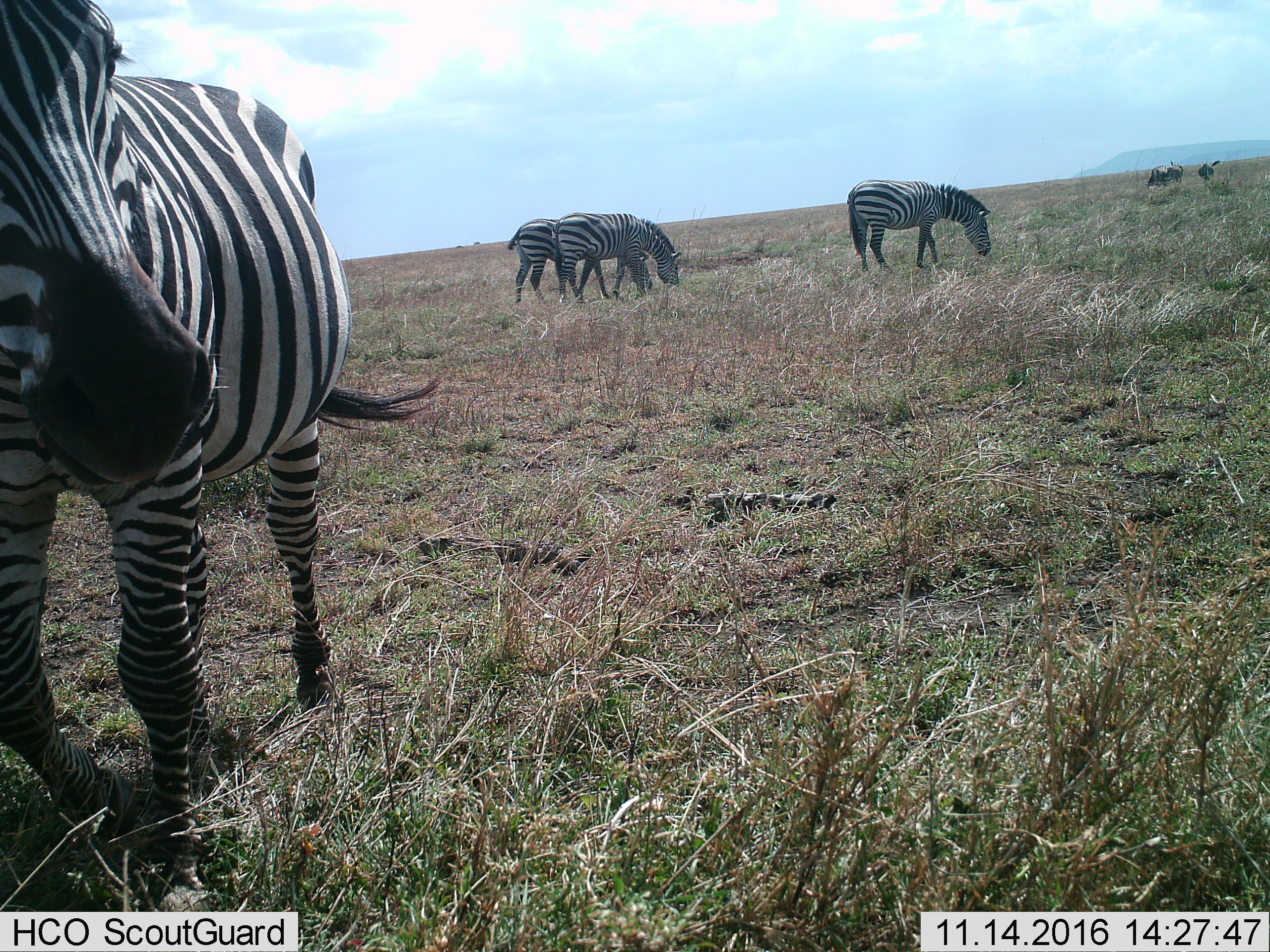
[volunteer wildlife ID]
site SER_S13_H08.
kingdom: Animalia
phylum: Chordata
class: Mammalia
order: Perissodactyla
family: Equidae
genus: Equus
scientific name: Equus quagga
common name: plains zebra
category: zebraplains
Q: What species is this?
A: Zebraplains (plains zebra) (Equus quagga).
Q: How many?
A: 7.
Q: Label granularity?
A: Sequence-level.